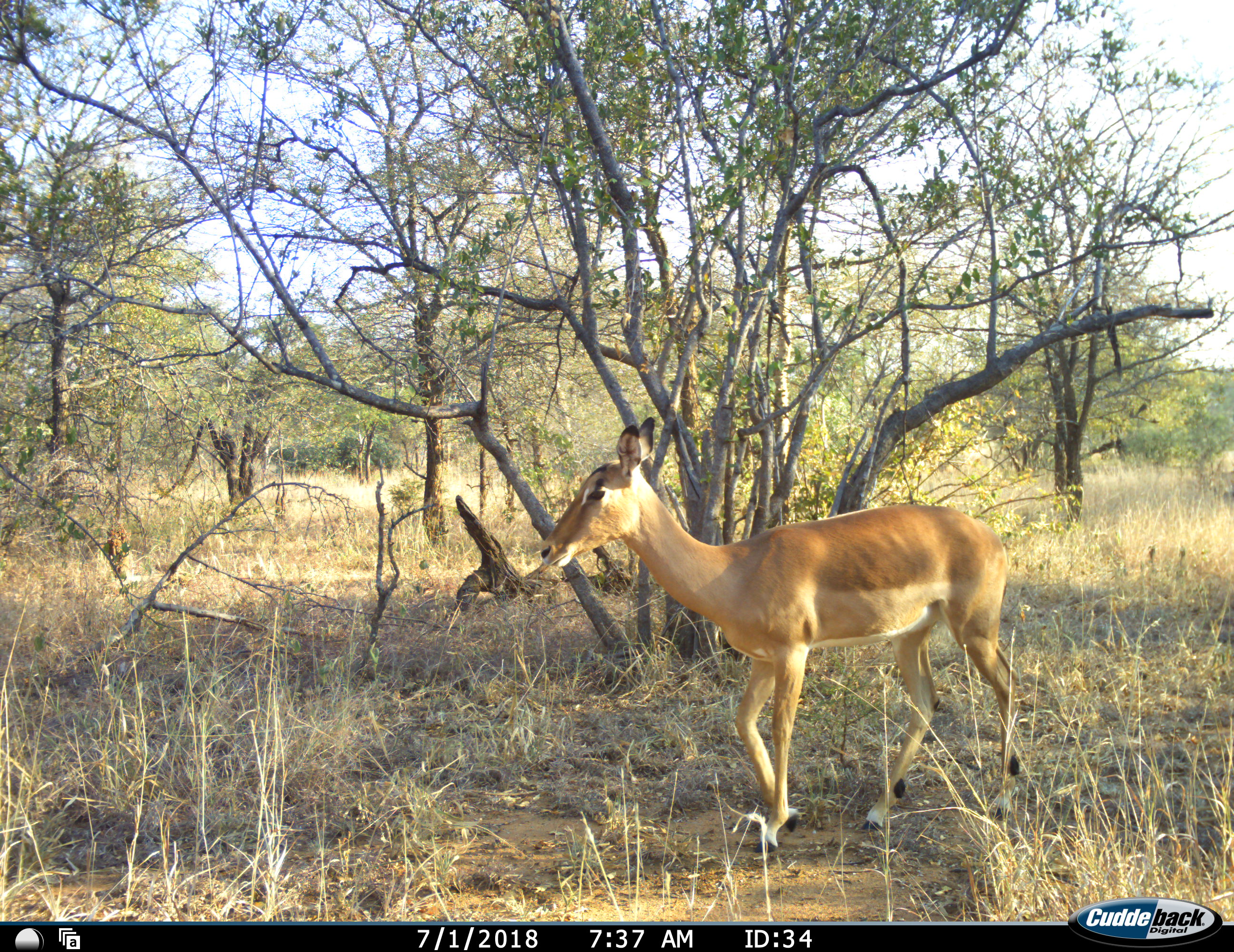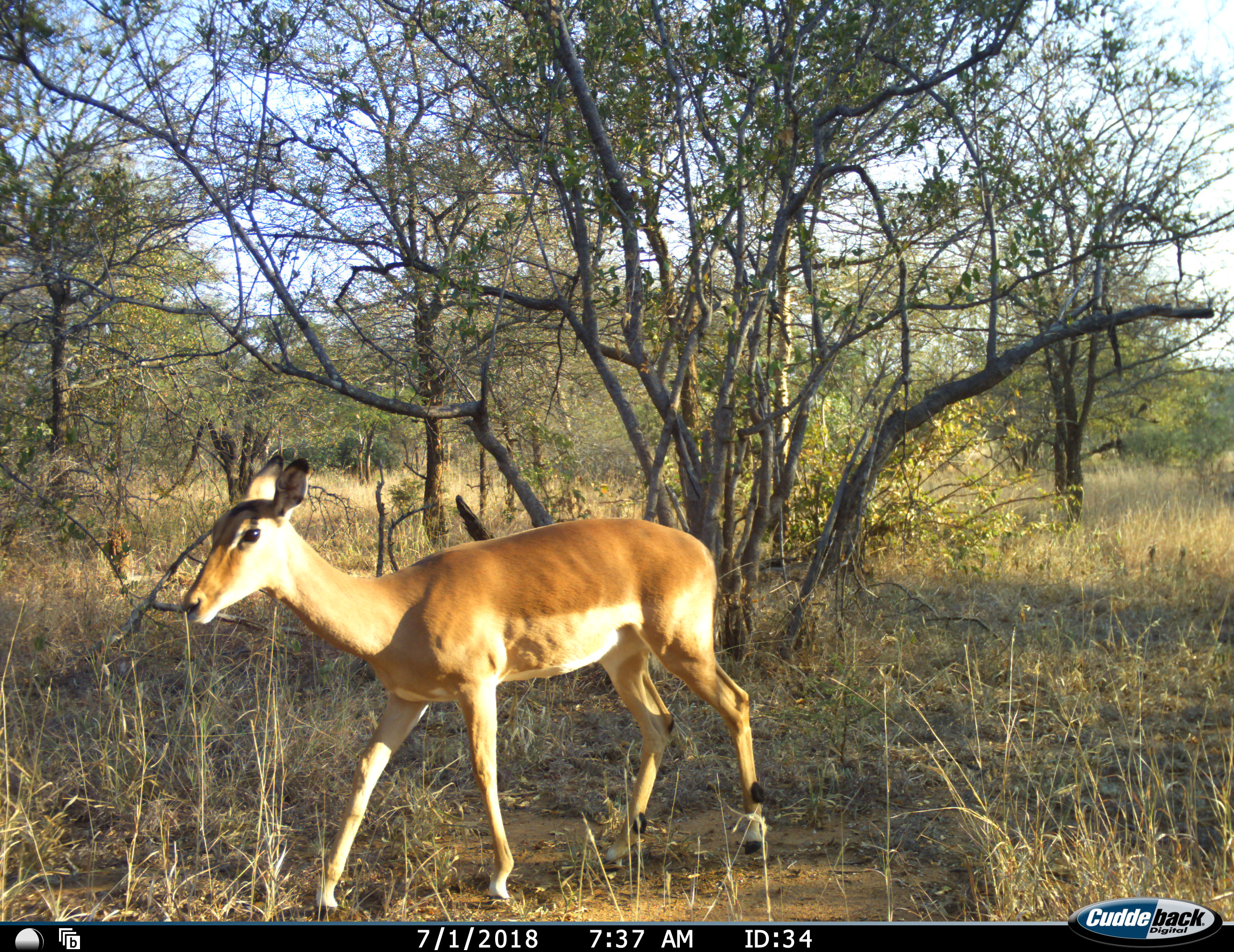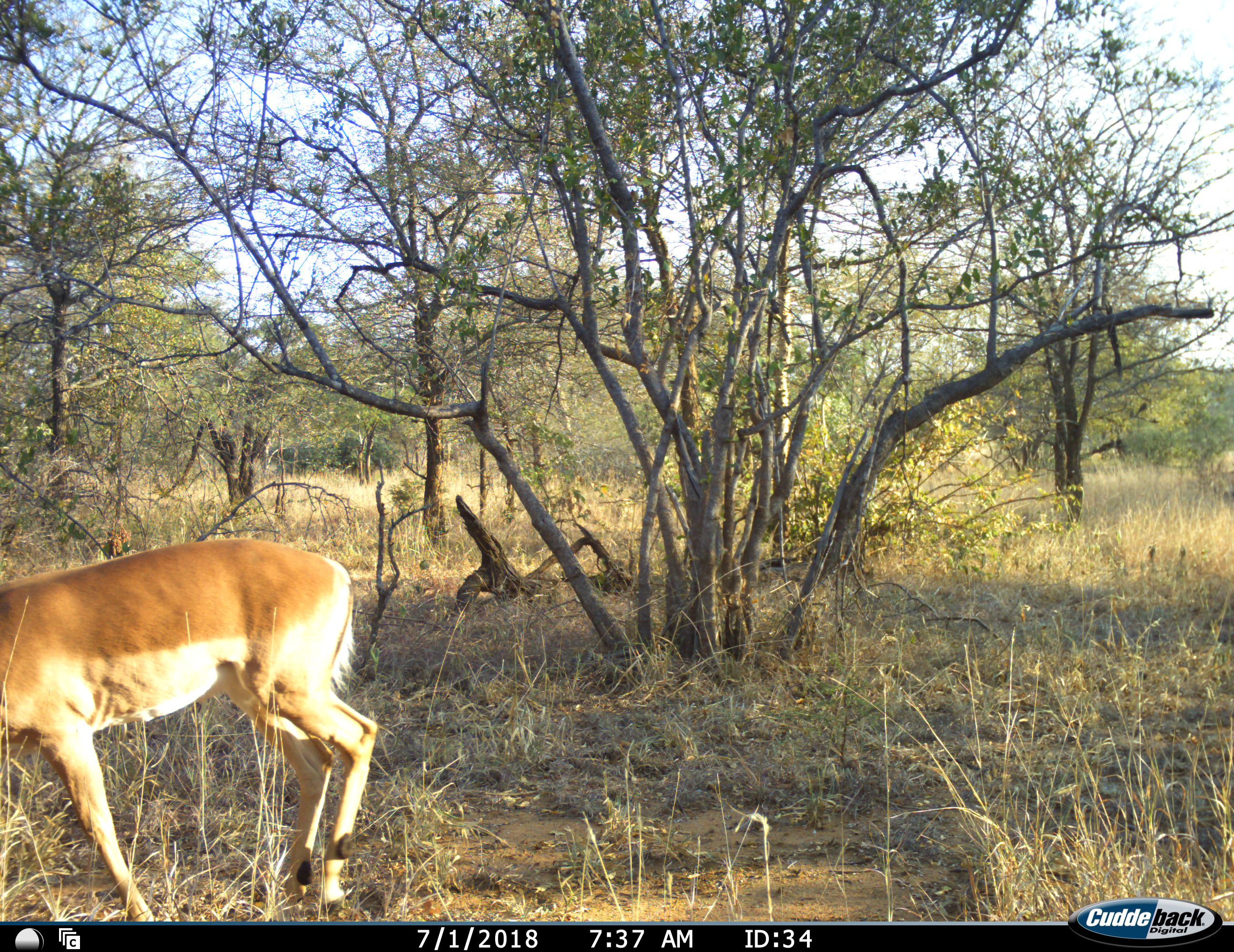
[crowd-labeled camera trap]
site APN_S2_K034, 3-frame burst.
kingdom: Animalia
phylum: Chordata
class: Mammalia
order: Artiodactyla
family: Bovidae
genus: Aepyceros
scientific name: Aepyceros melampus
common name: impala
Impala (Aepyceros melampus), count 1. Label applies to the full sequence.